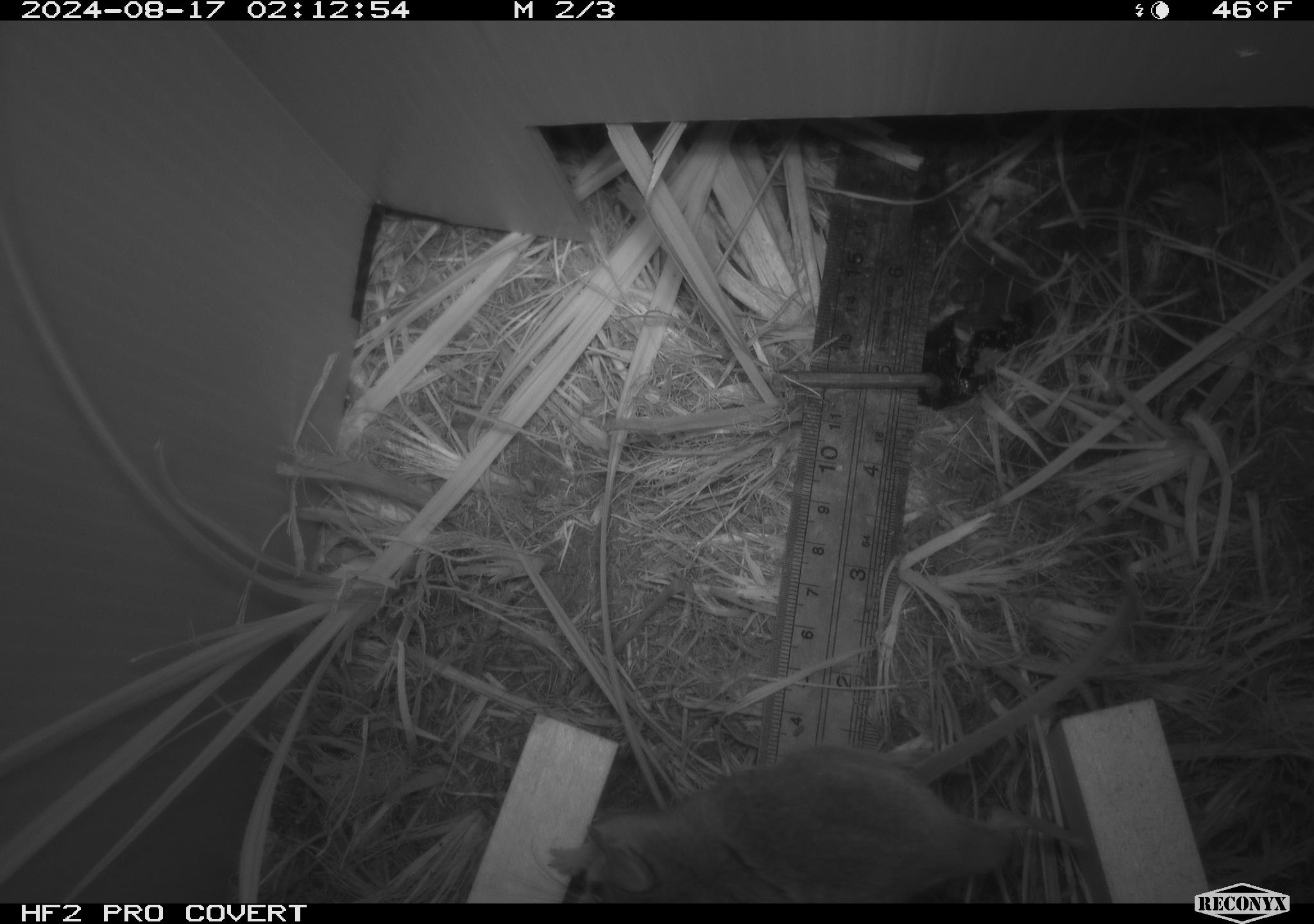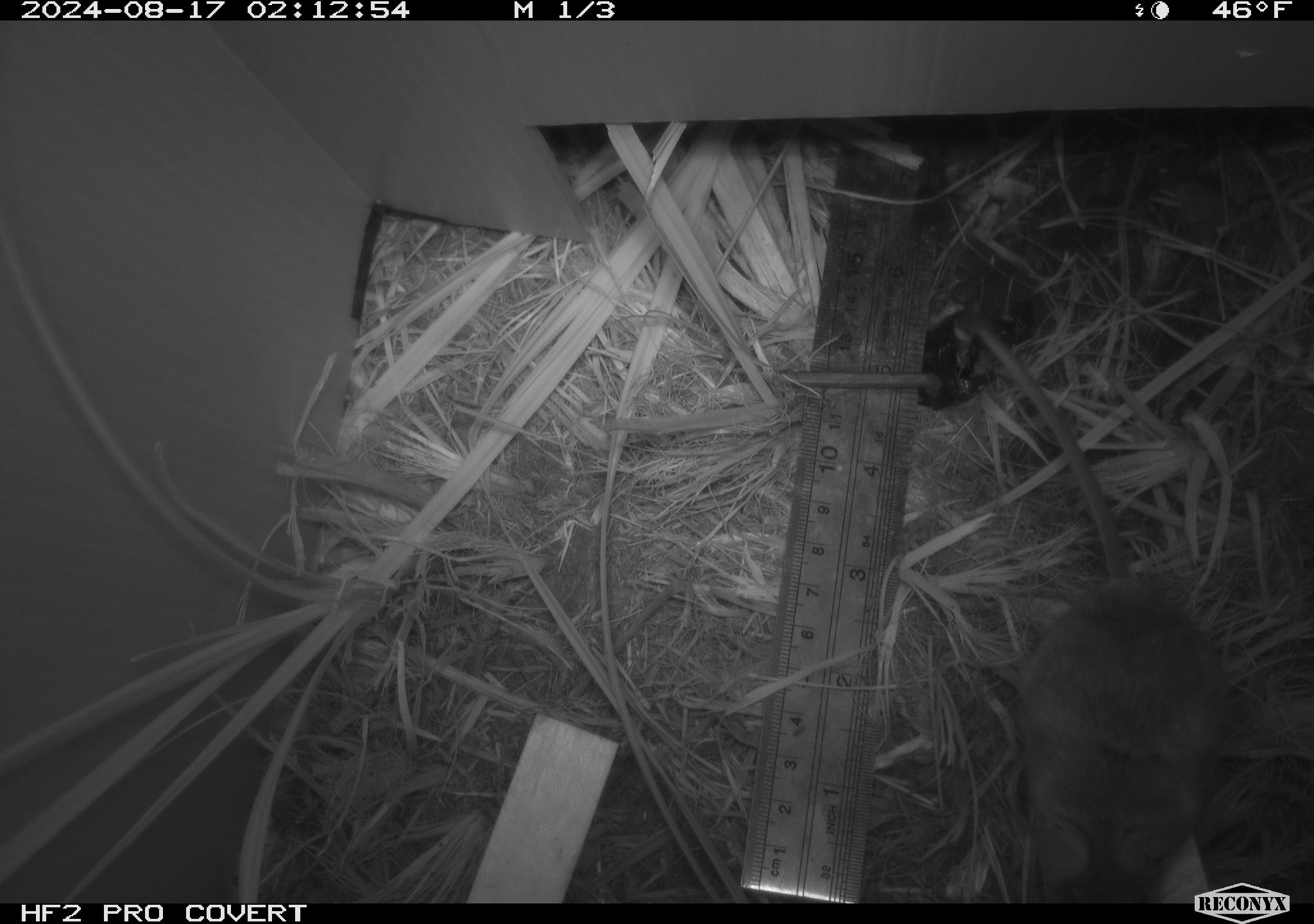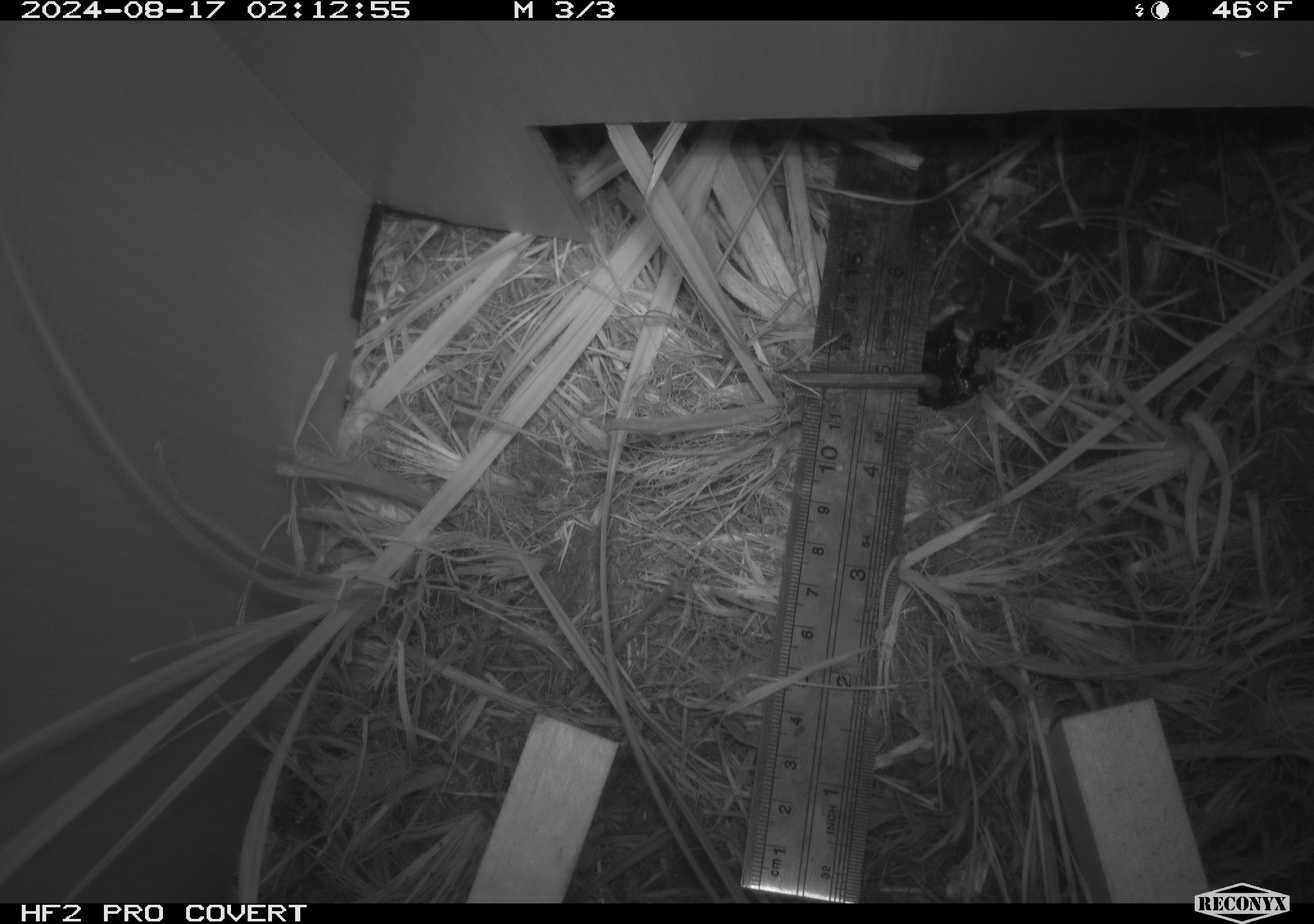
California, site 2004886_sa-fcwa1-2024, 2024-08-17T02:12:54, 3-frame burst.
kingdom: Animalia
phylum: Chordata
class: Mammalia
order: Rodentia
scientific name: Rodentia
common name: mouse species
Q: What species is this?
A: Mouse species (Rodentia).